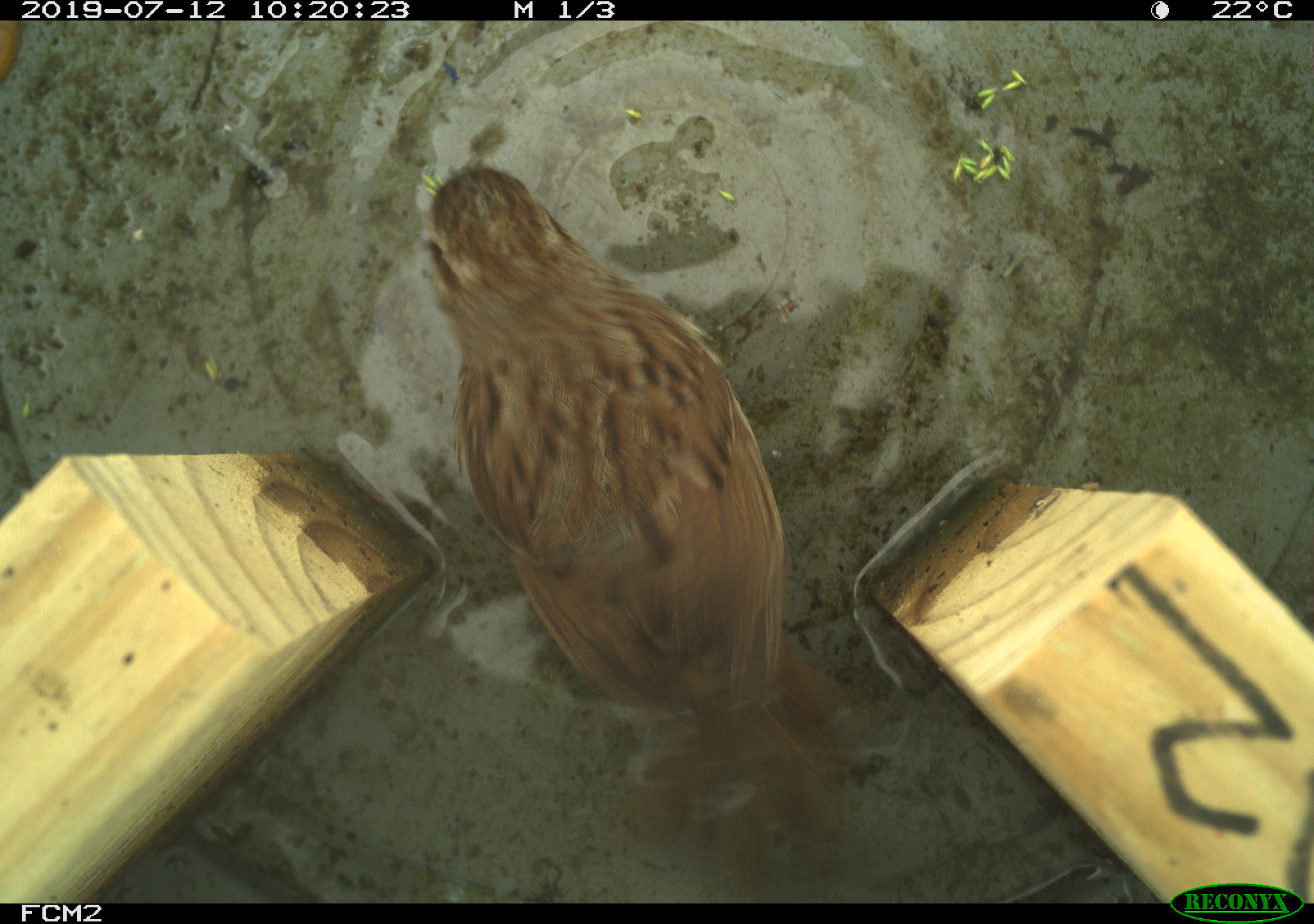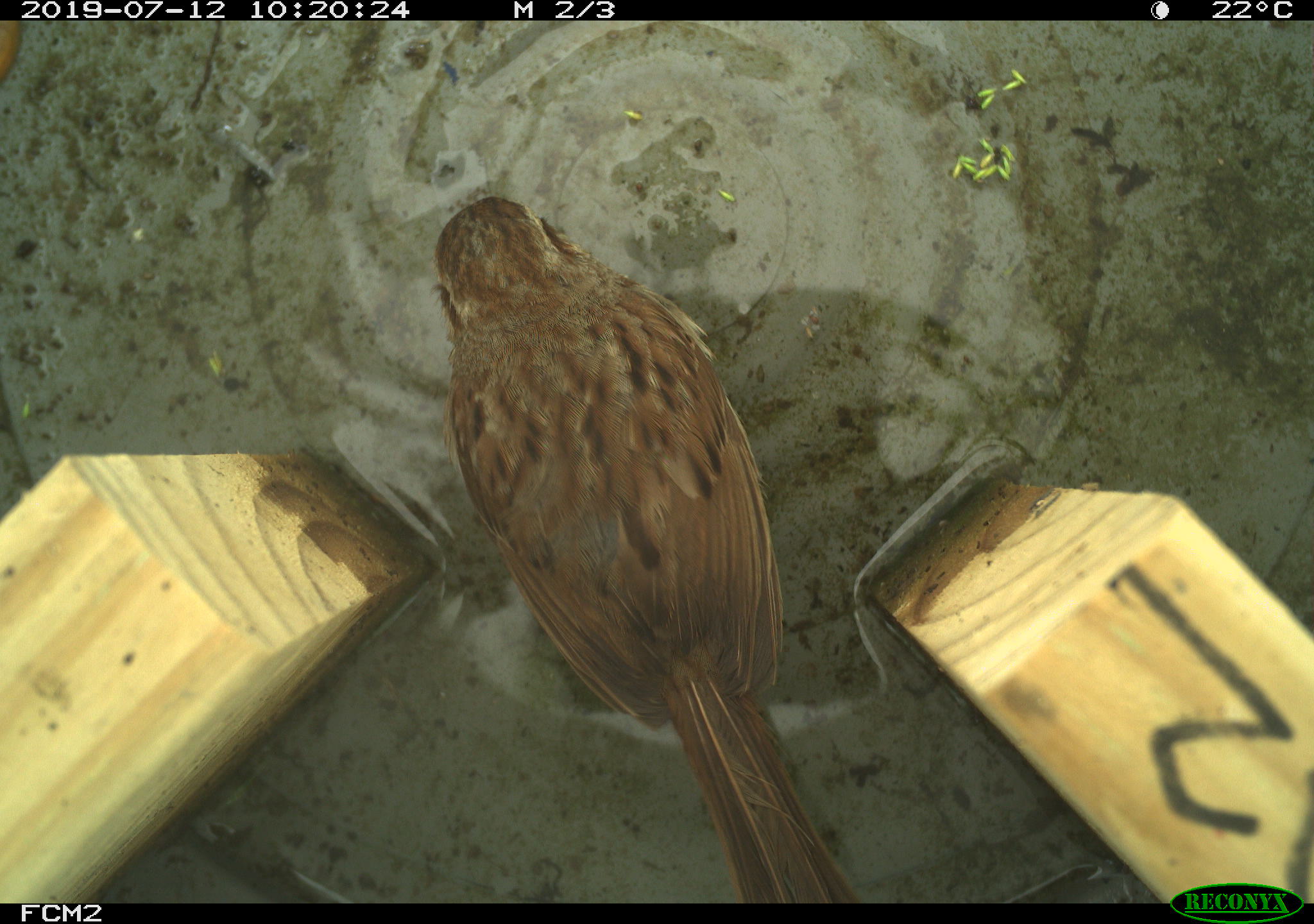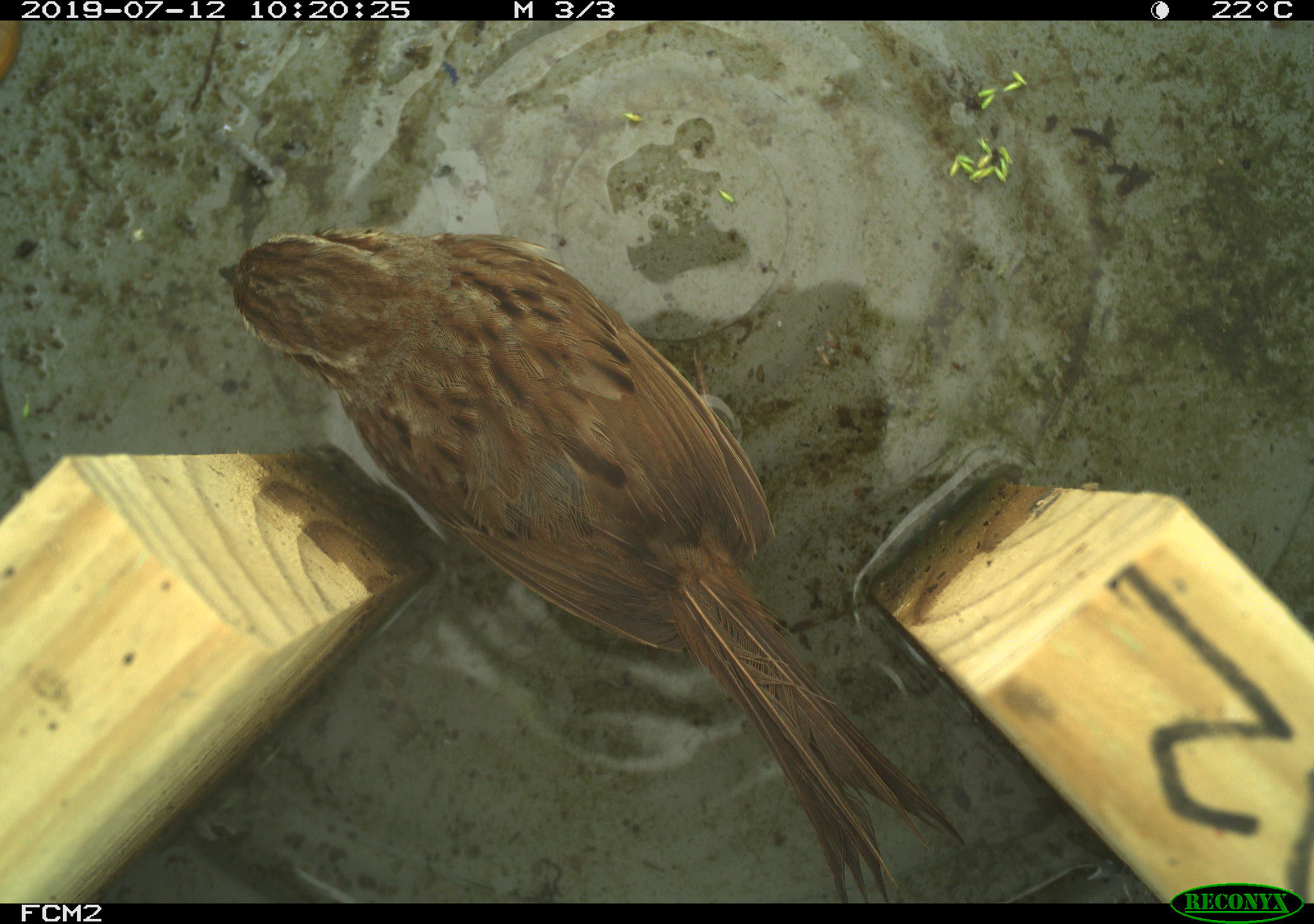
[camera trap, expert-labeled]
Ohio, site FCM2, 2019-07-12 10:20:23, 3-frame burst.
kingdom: Animalia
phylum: Chordata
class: Aves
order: Passeriformes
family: Passerellidae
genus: Melospiza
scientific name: Melospiza melodia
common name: song sparrow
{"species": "song sparrow (Melospiza melodia)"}